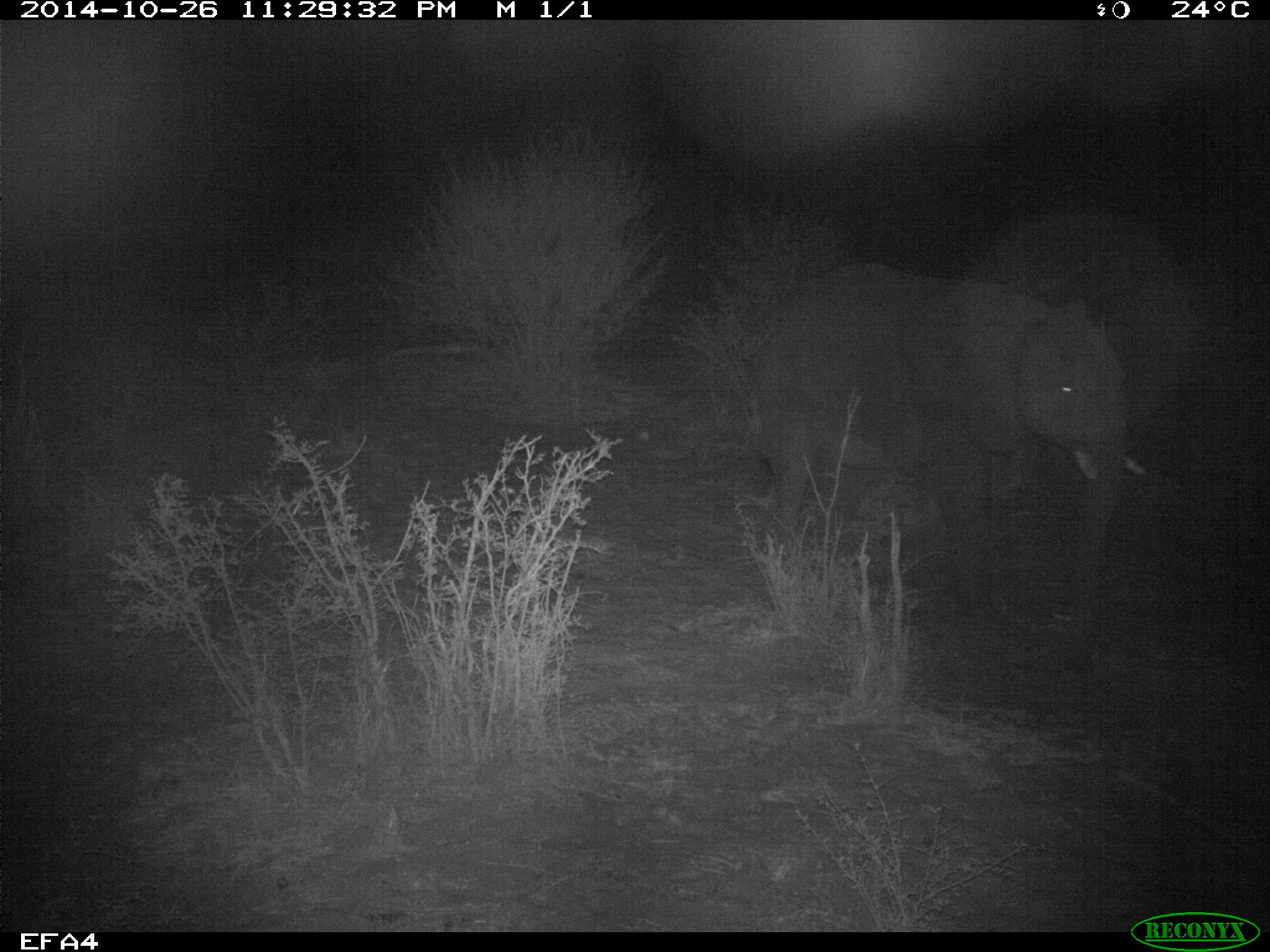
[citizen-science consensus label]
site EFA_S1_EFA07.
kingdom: Animalia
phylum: Chordata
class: Mammalia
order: Proboscidea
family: Elephantidae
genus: Loxodonta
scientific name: Loxodonta africana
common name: african bush elephant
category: elephant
Elephant (african bush elephant) (Loxodonta africana), count 1. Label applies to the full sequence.